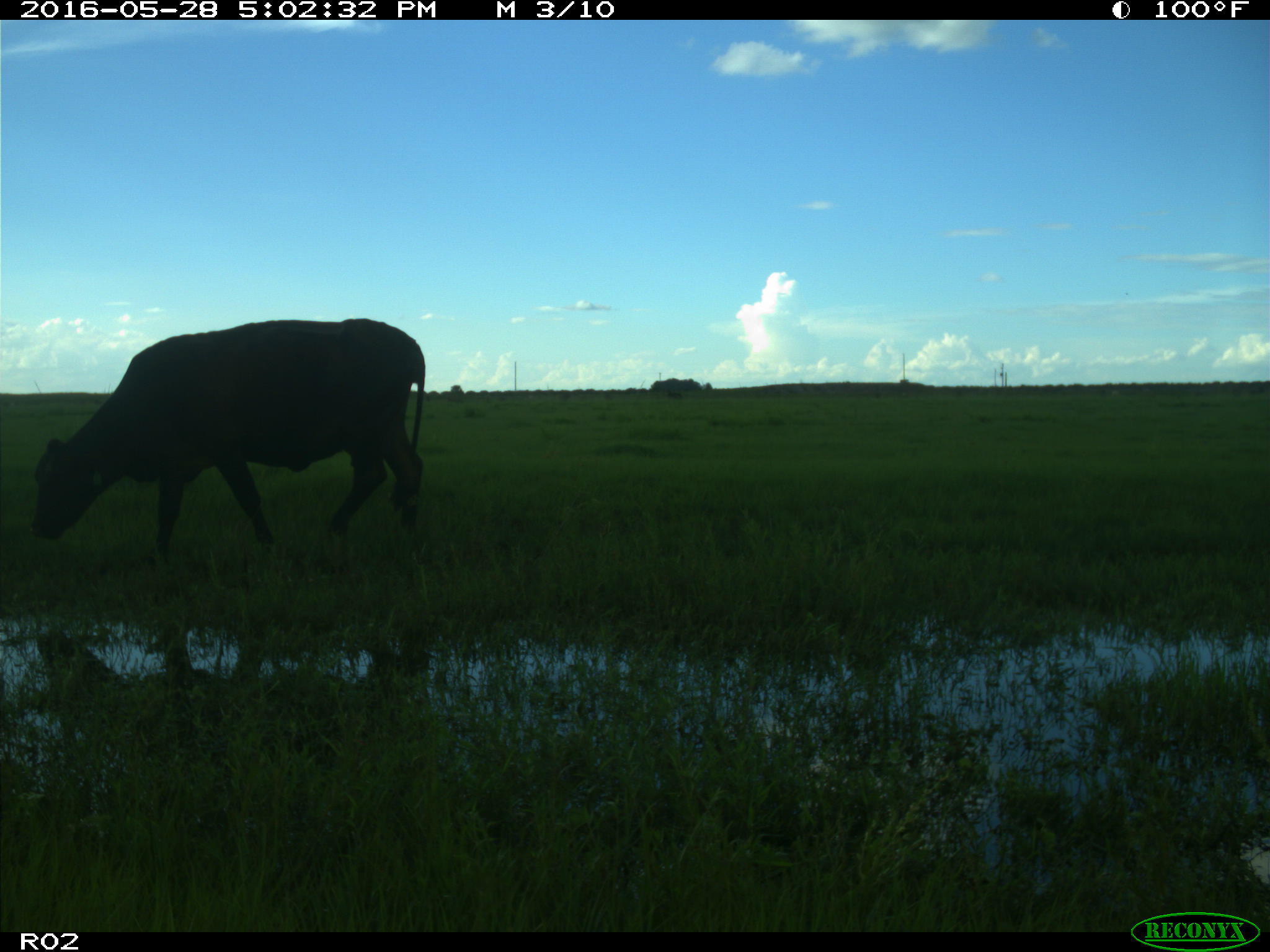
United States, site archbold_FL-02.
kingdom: Animalia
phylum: Chordata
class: Mammalia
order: Artiodactyla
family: Bovidae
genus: Bos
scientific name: Bos taurus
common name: domestic cow